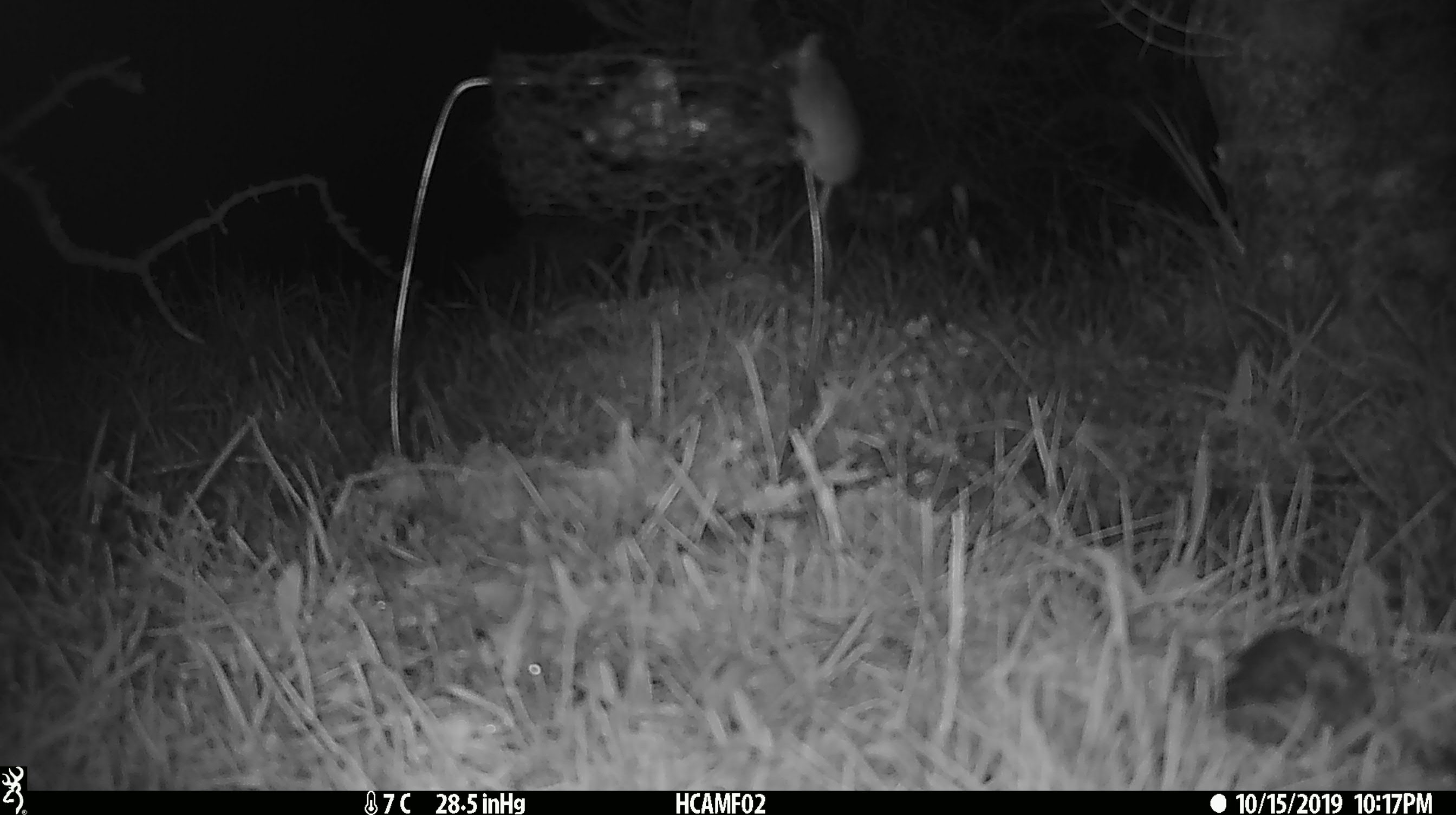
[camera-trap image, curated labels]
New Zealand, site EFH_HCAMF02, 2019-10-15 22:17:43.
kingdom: Animalia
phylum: Chordata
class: Mammalia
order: Rodentia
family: Muridae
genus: Mus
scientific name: Mus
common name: mouse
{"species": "mouse (Mus)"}